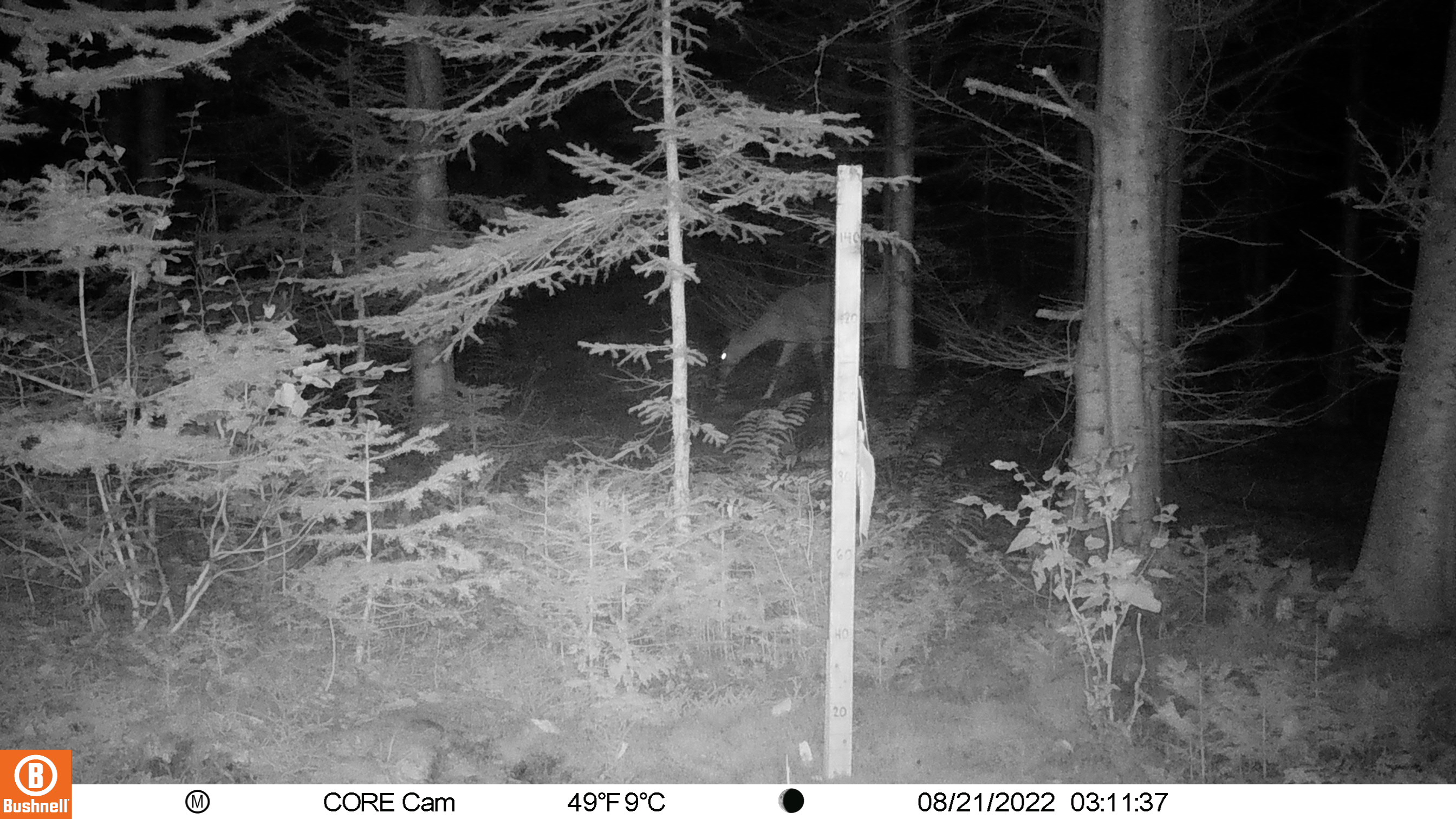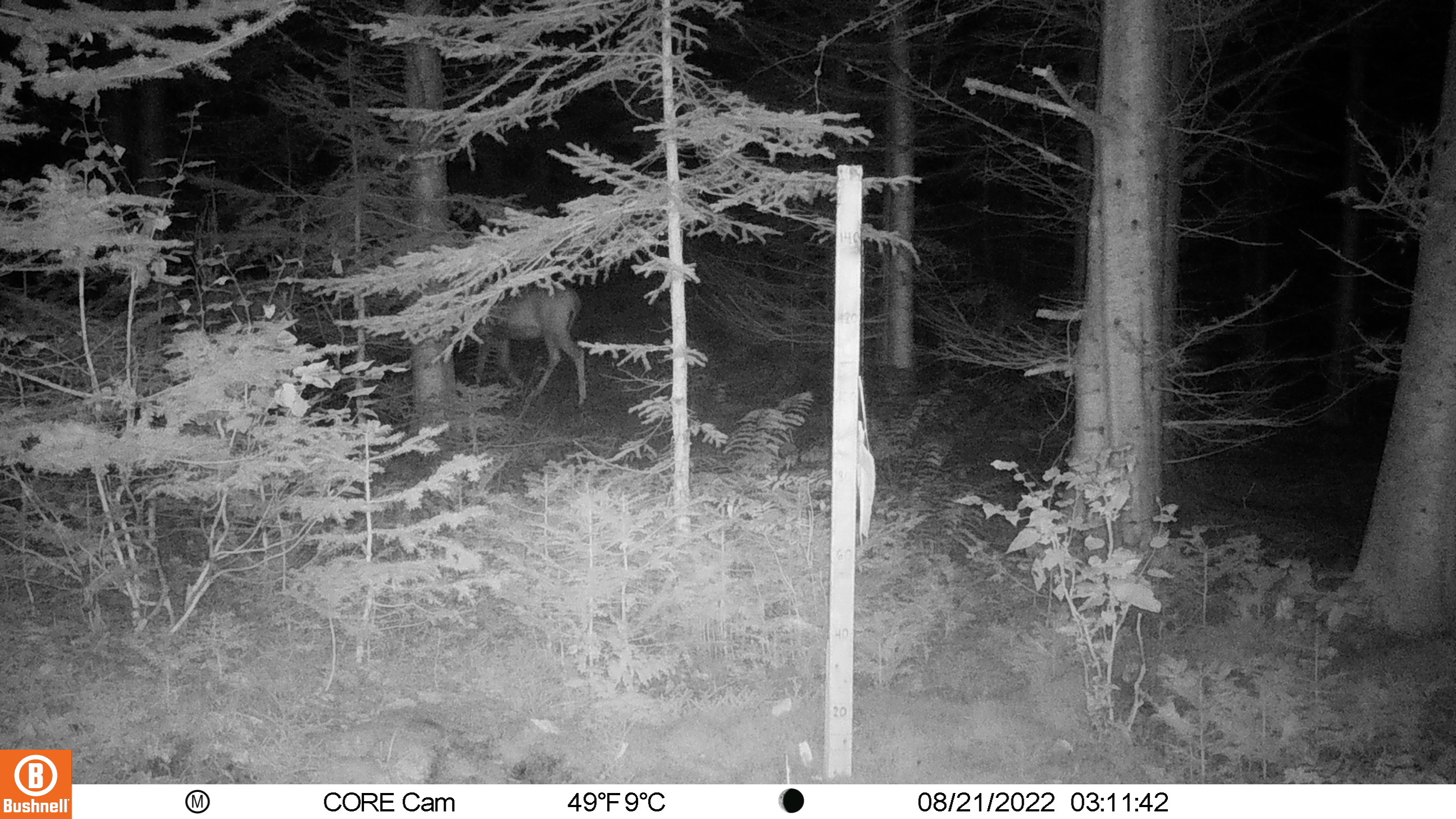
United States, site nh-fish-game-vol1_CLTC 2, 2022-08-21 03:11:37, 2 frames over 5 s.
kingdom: Animalia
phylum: Chordata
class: Mammalia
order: Artiodactyla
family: Cervidae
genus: Odocoileus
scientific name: Odocoileus virginianus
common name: white-tailed deer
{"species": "white-tailed deer (Odocoileus virginianus)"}